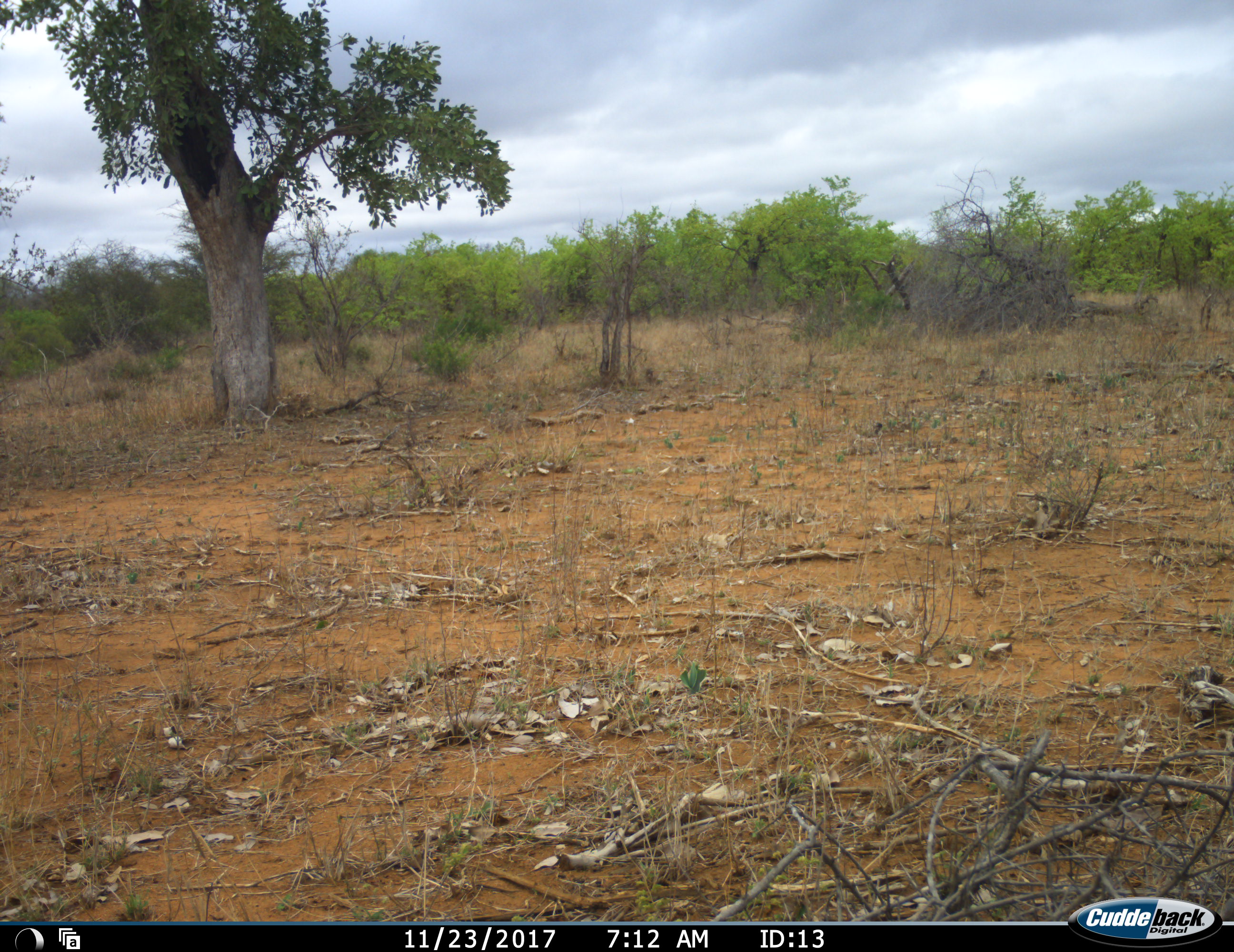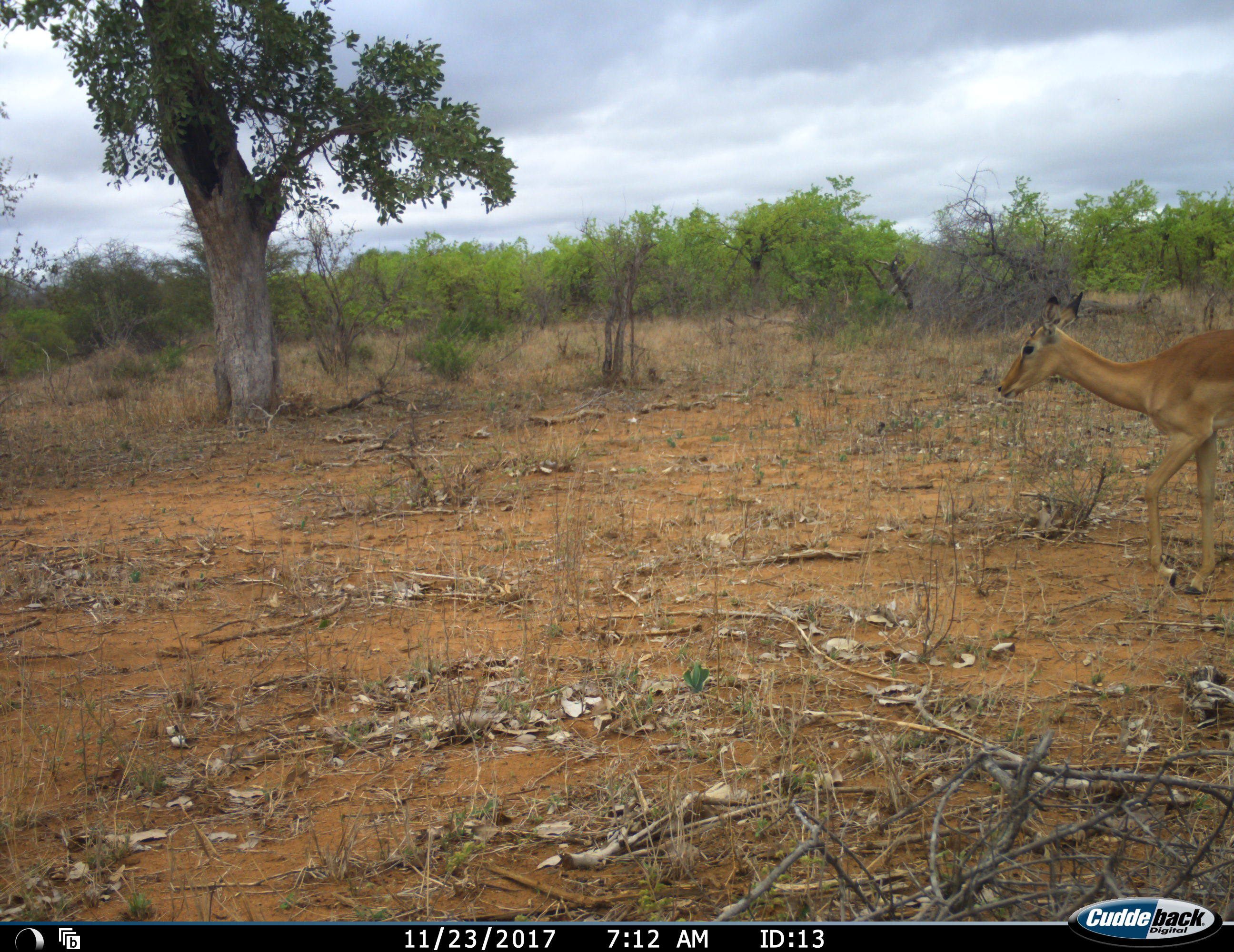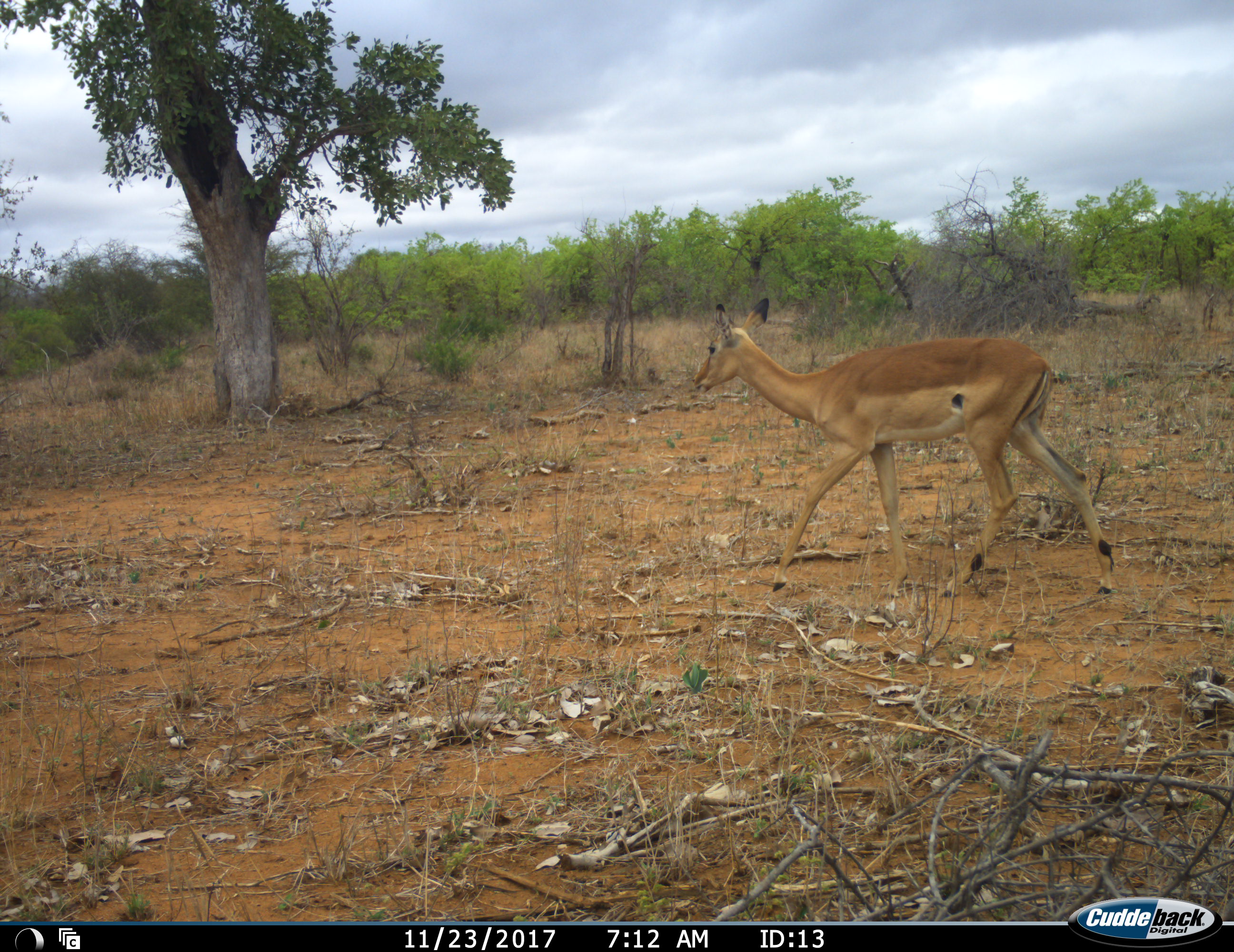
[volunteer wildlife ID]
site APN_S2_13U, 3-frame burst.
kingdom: Animalia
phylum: Chordata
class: Mammalia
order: Artiodactyla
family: Bovidae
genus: Aepyceros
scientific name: Aepyceros melampus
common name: impala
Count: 1.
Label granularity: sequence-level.